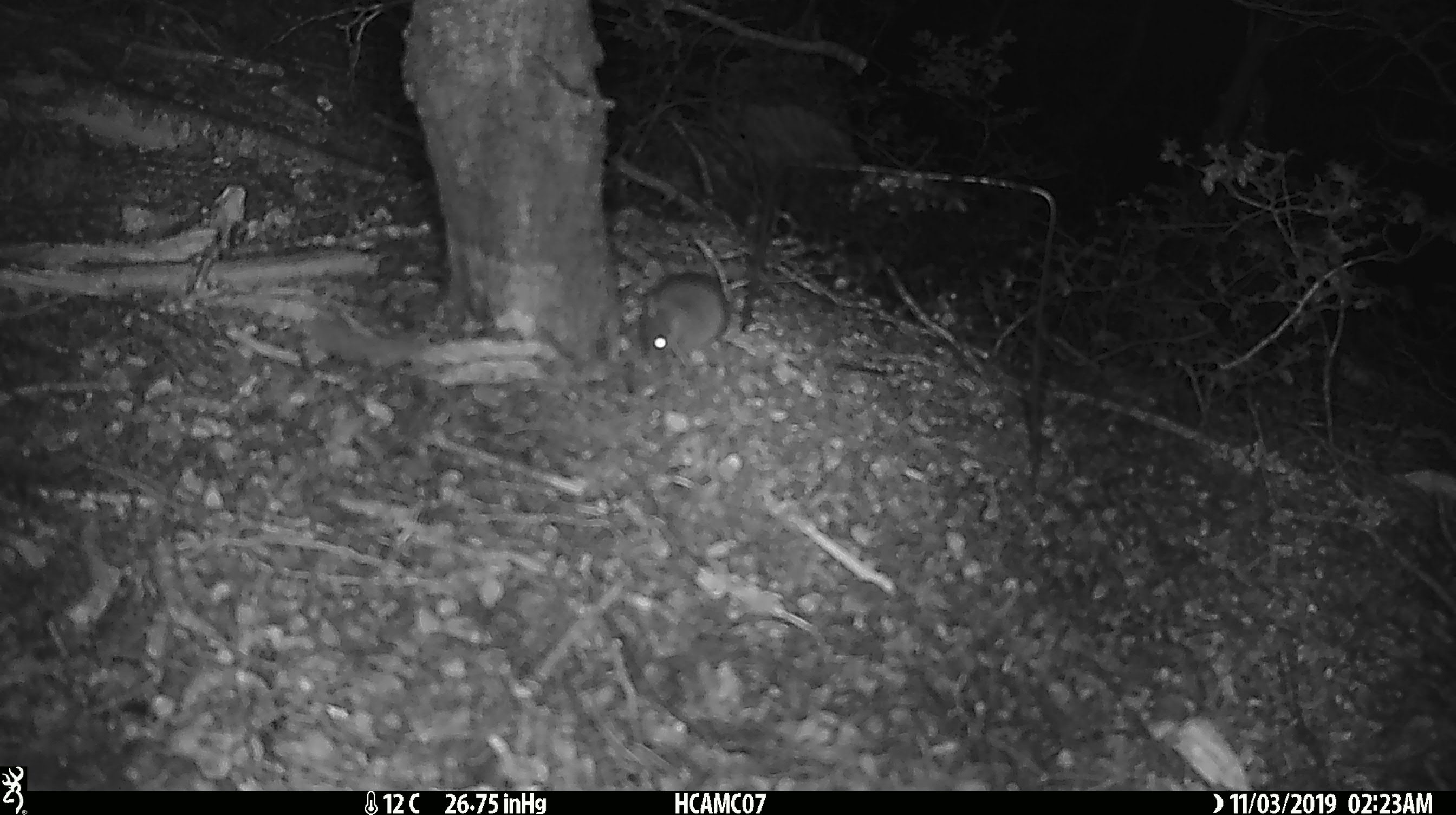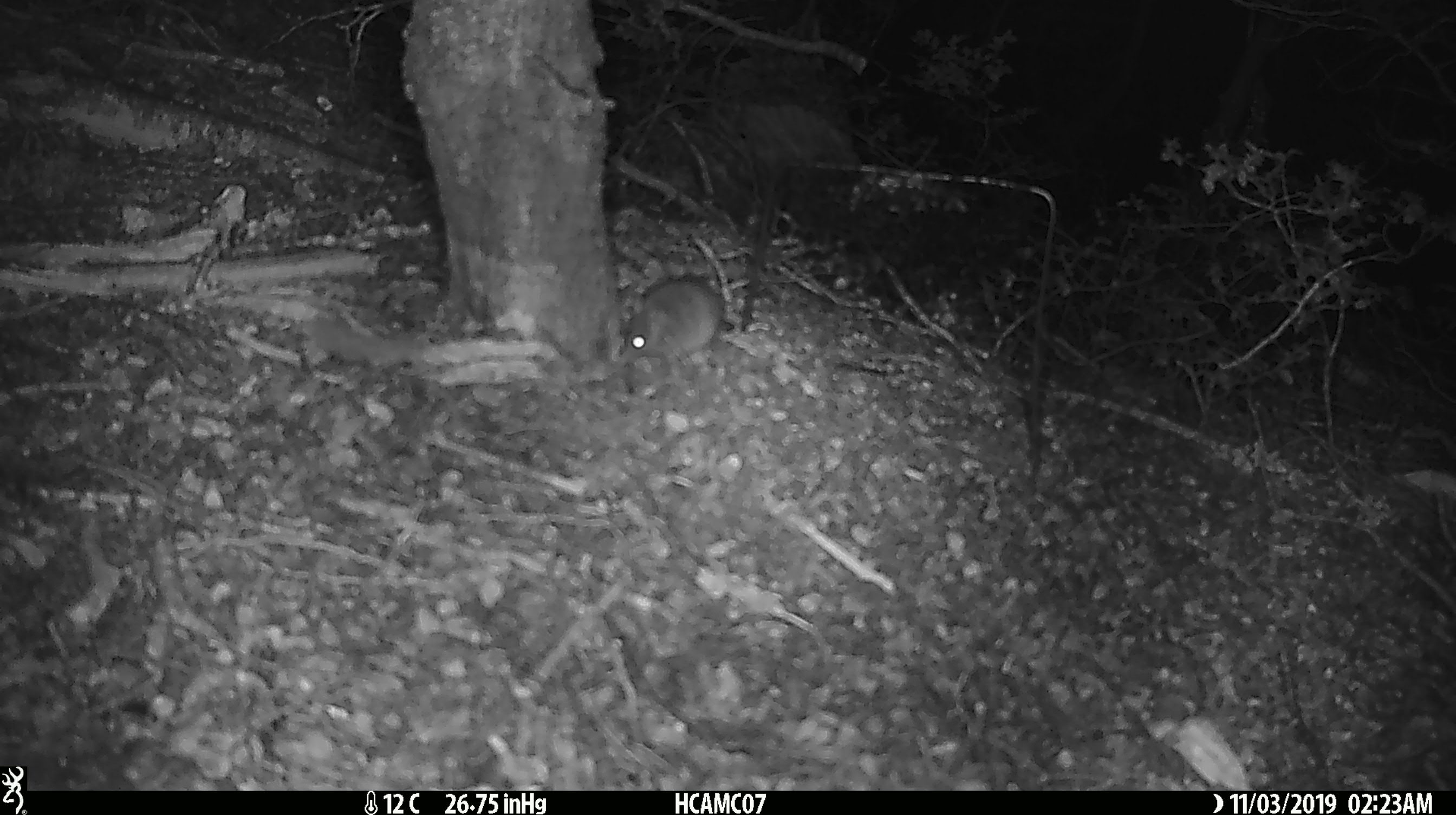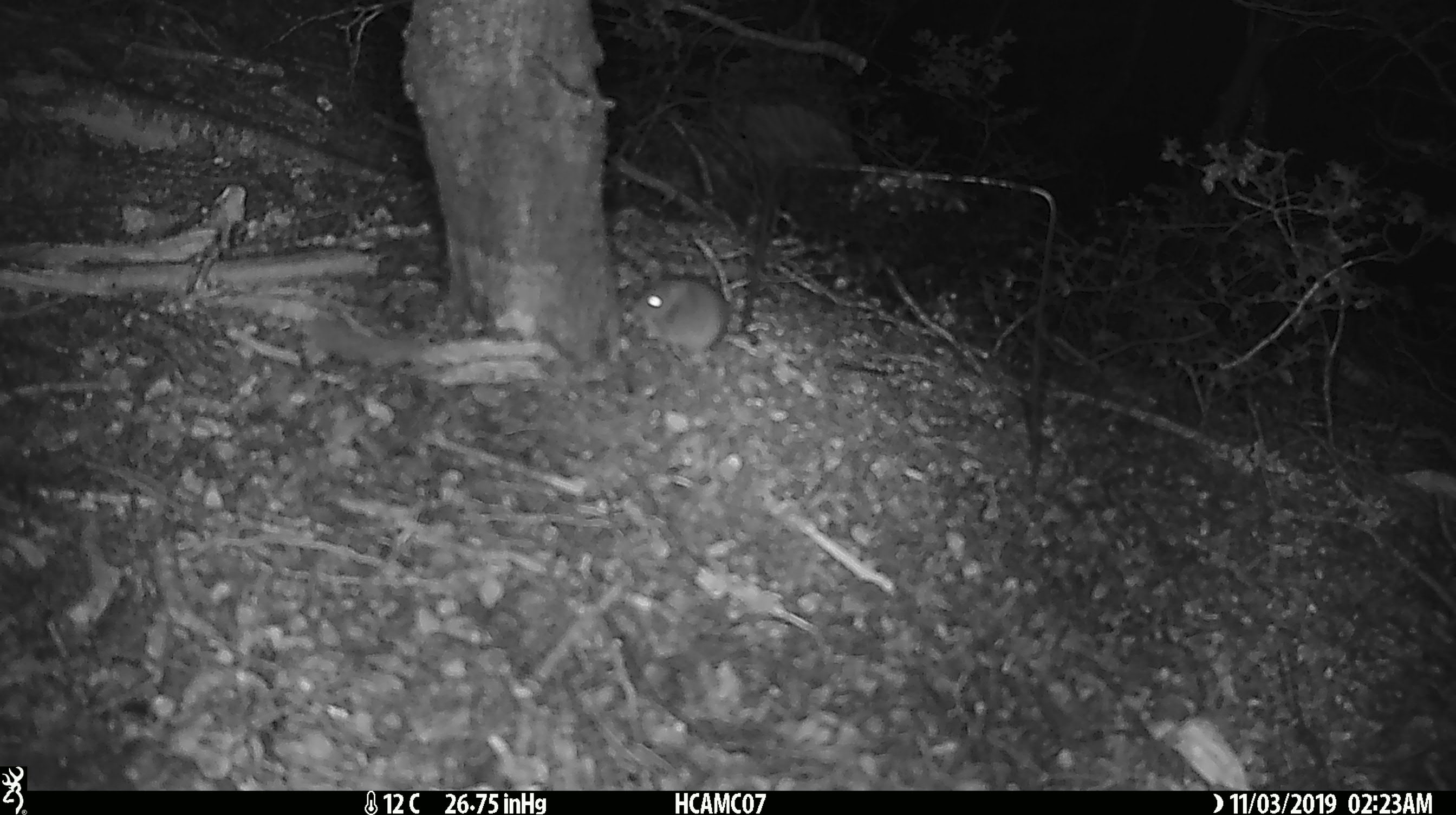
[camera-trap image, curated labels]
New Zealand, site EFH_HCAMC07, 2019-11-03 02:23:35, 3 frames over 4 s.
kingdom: Animalia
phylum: Chordata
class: Mammalia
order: Rodentia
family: Muridae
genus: Mus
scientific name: Mus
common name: mouse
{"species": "mouse (Mus)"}